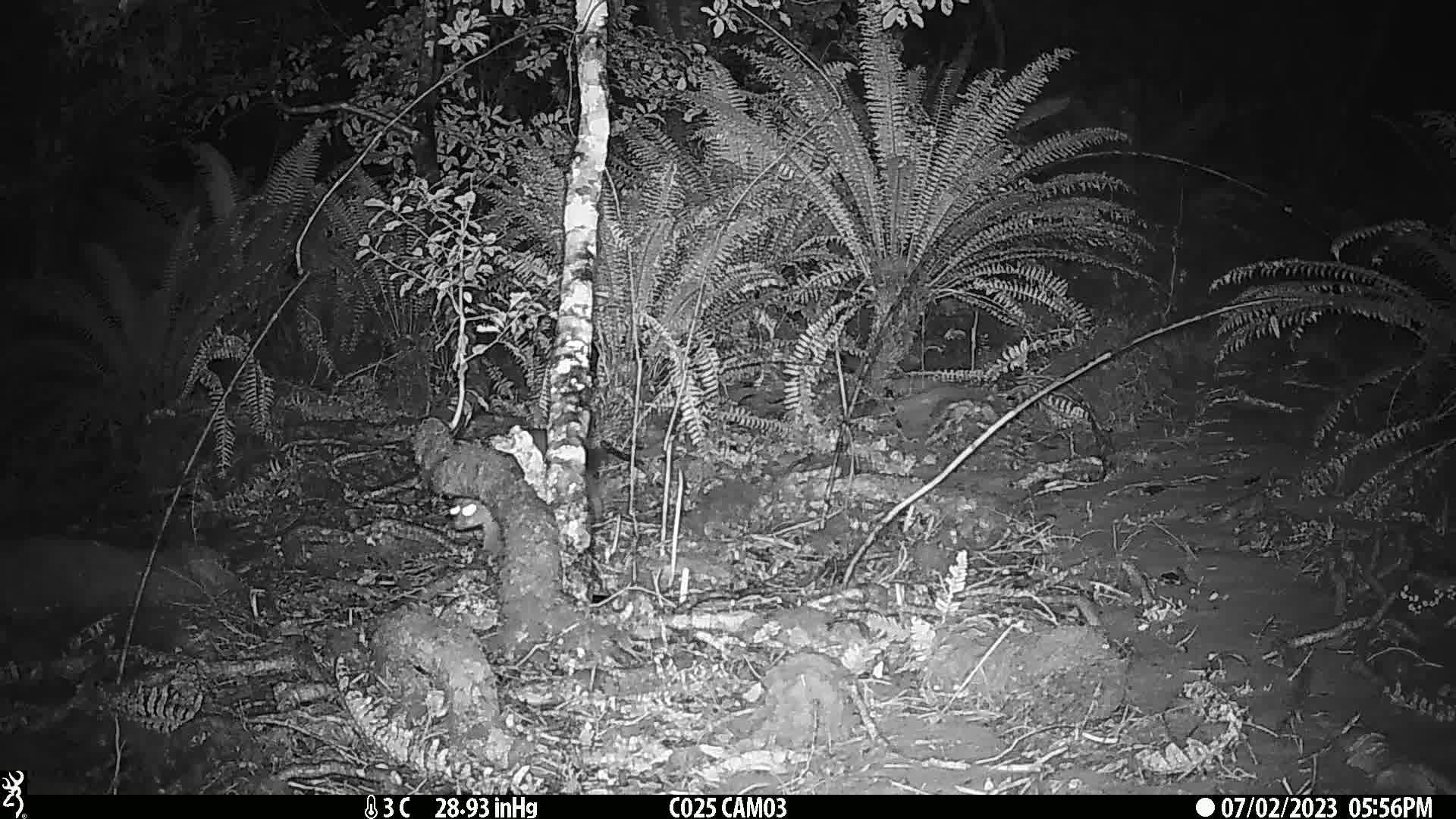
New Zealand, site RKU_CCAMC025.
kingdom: Animalia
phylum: Chordata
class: Mammalia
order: Diprotodontia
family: Phalangeridae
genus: Trichosurus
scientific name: Trichosurus vulpecula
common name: common brushtail possum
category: possum